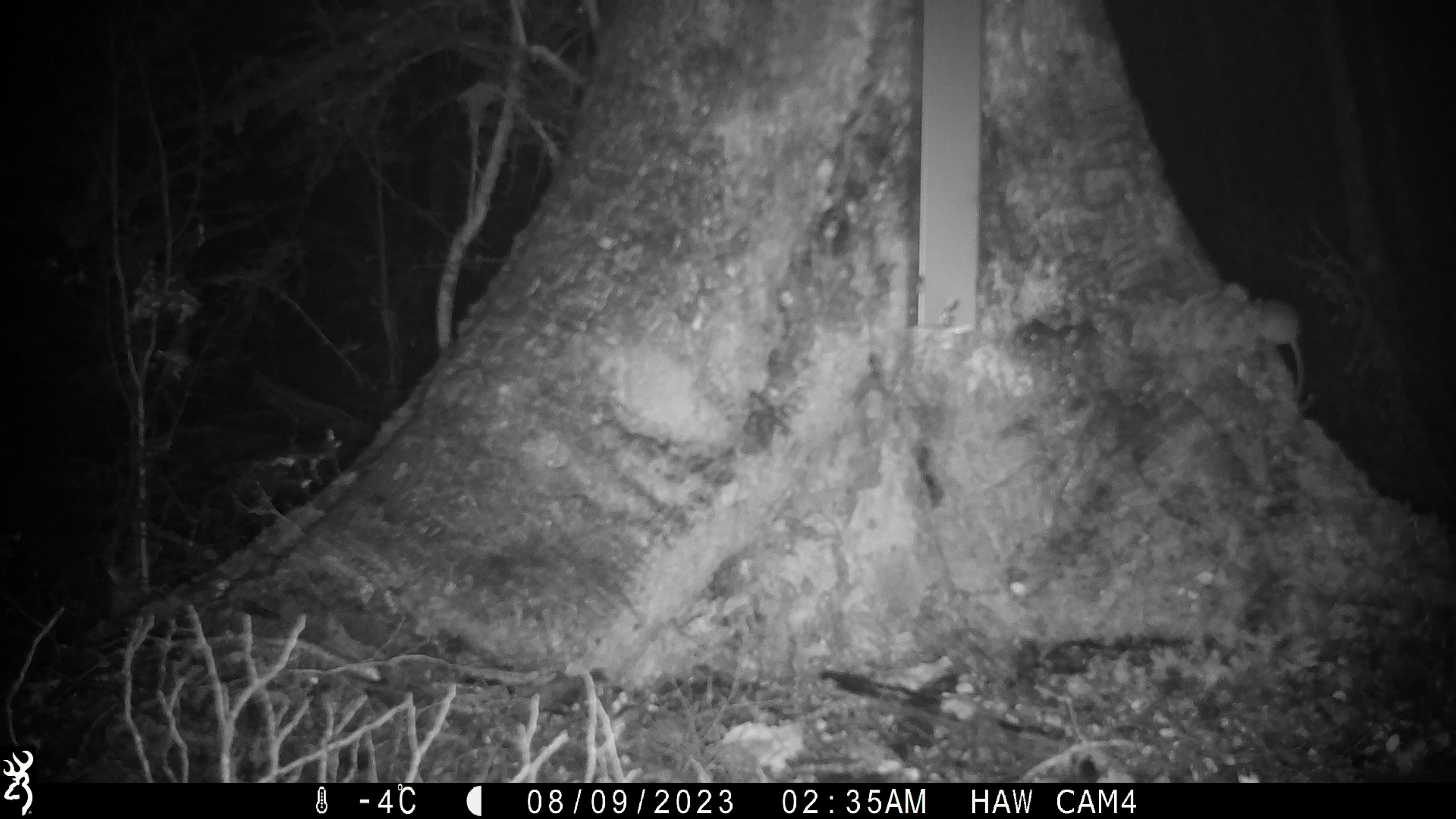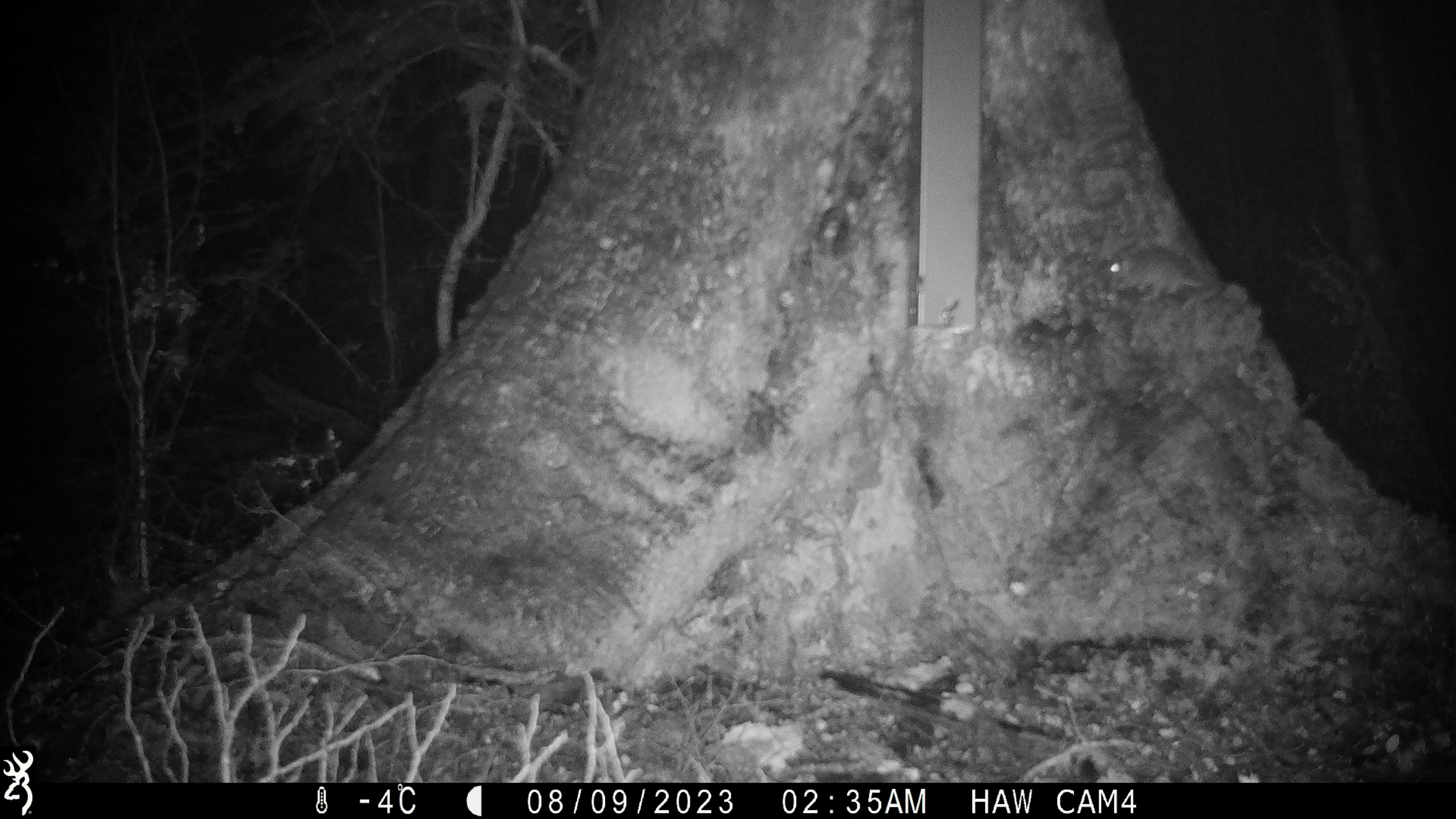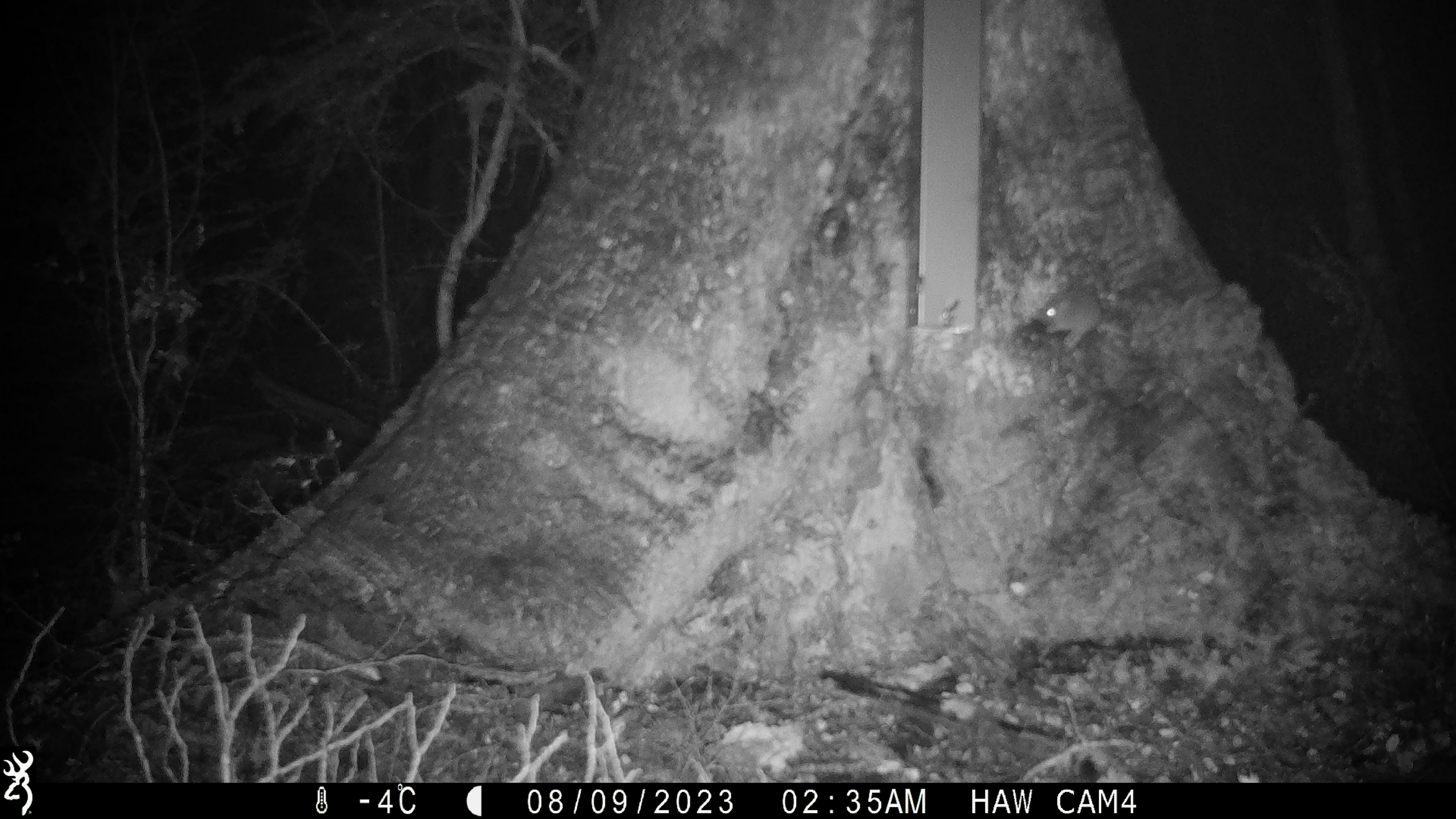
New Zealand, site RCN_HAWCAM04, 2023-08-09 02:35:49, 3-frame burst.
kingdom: Animalia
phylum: Chordata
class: Mammalia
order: Rodentia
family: Muridae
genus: Mus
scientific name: Mus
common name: mouse